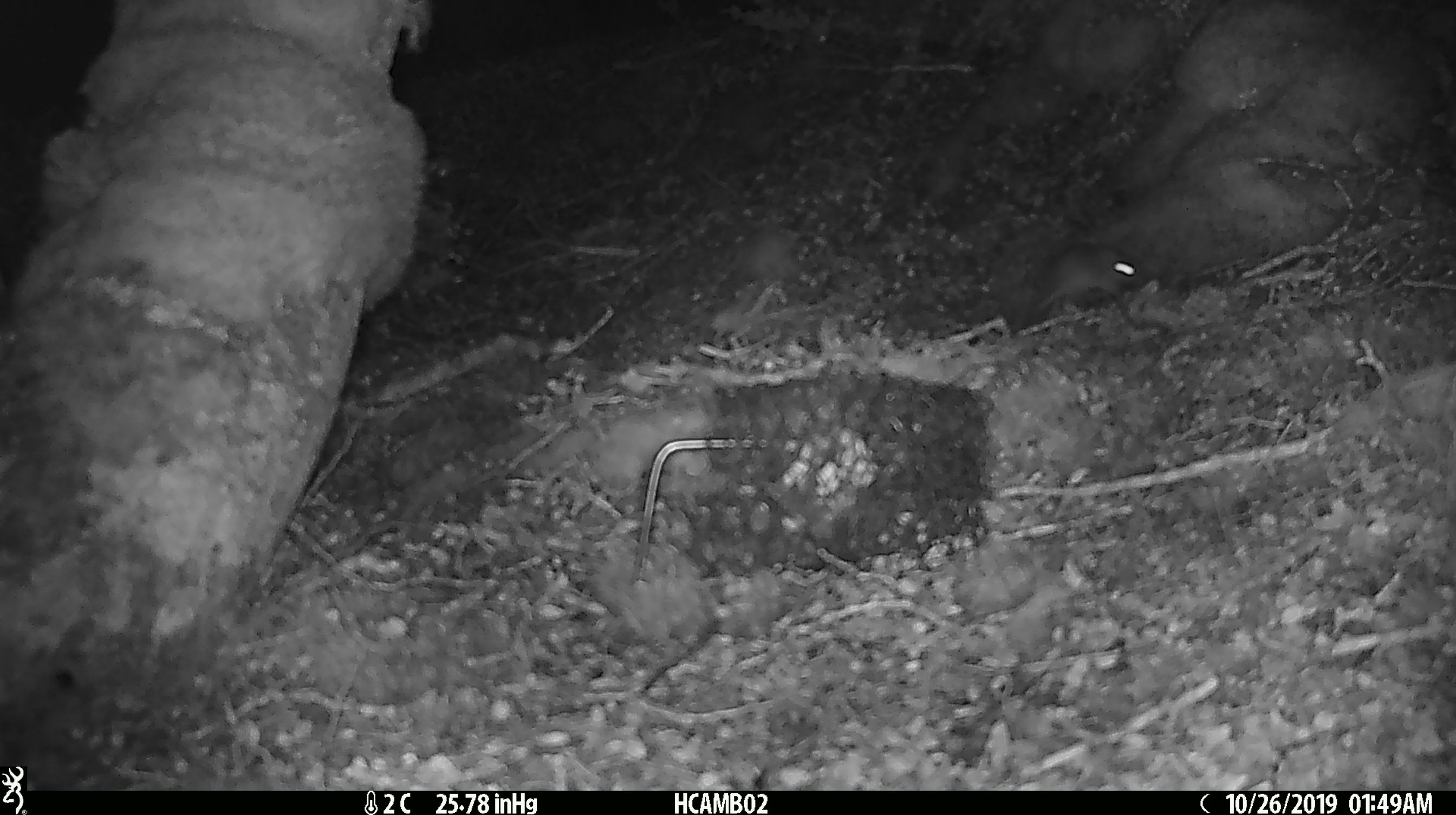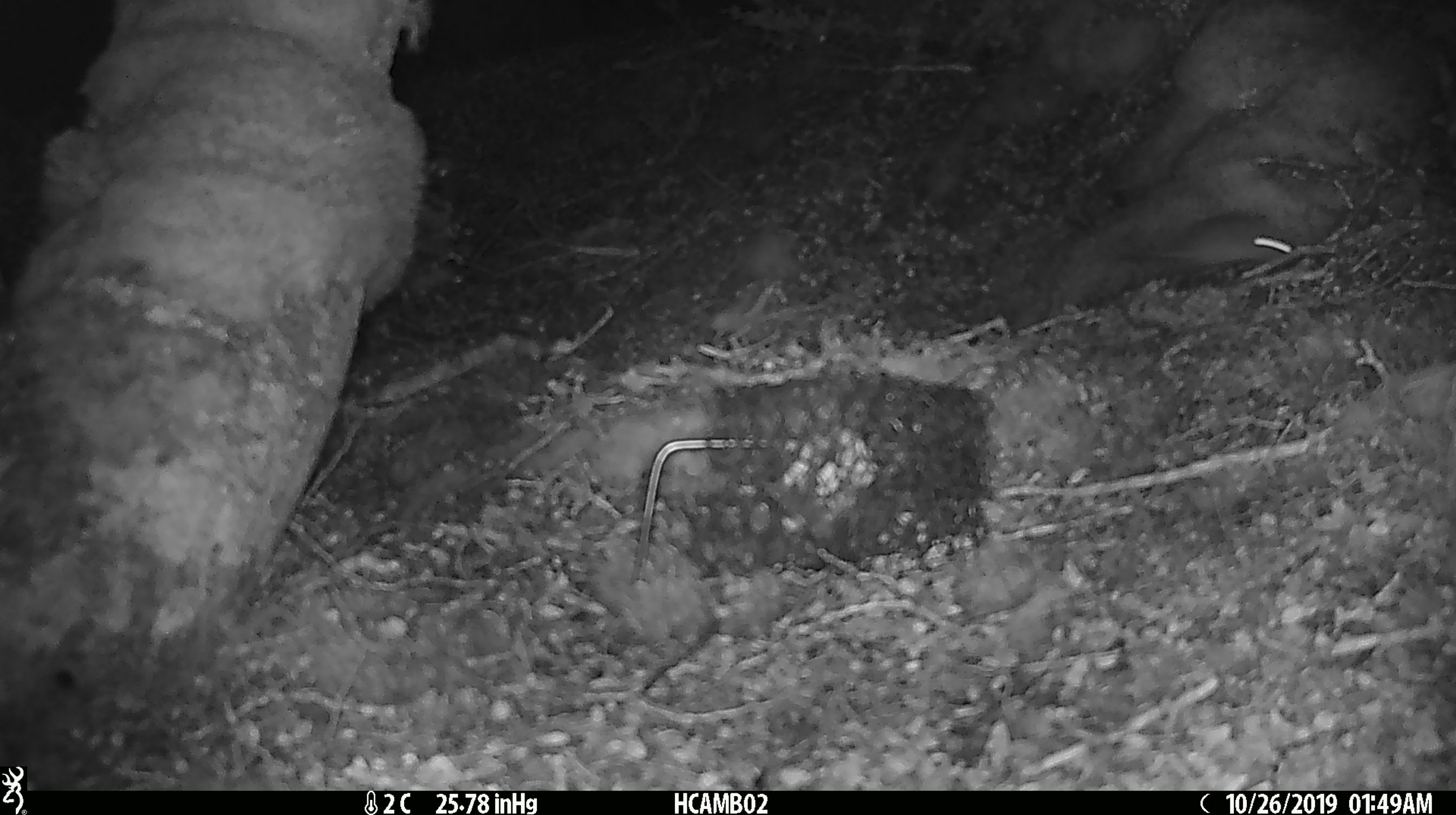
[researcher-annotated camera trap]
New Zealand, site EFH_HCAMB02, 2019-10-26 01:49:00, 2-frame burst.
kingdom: Animalia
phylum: Chordata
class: Mammalia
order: Rodentia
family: Muridae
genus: Mus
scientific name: Mus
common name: mouse